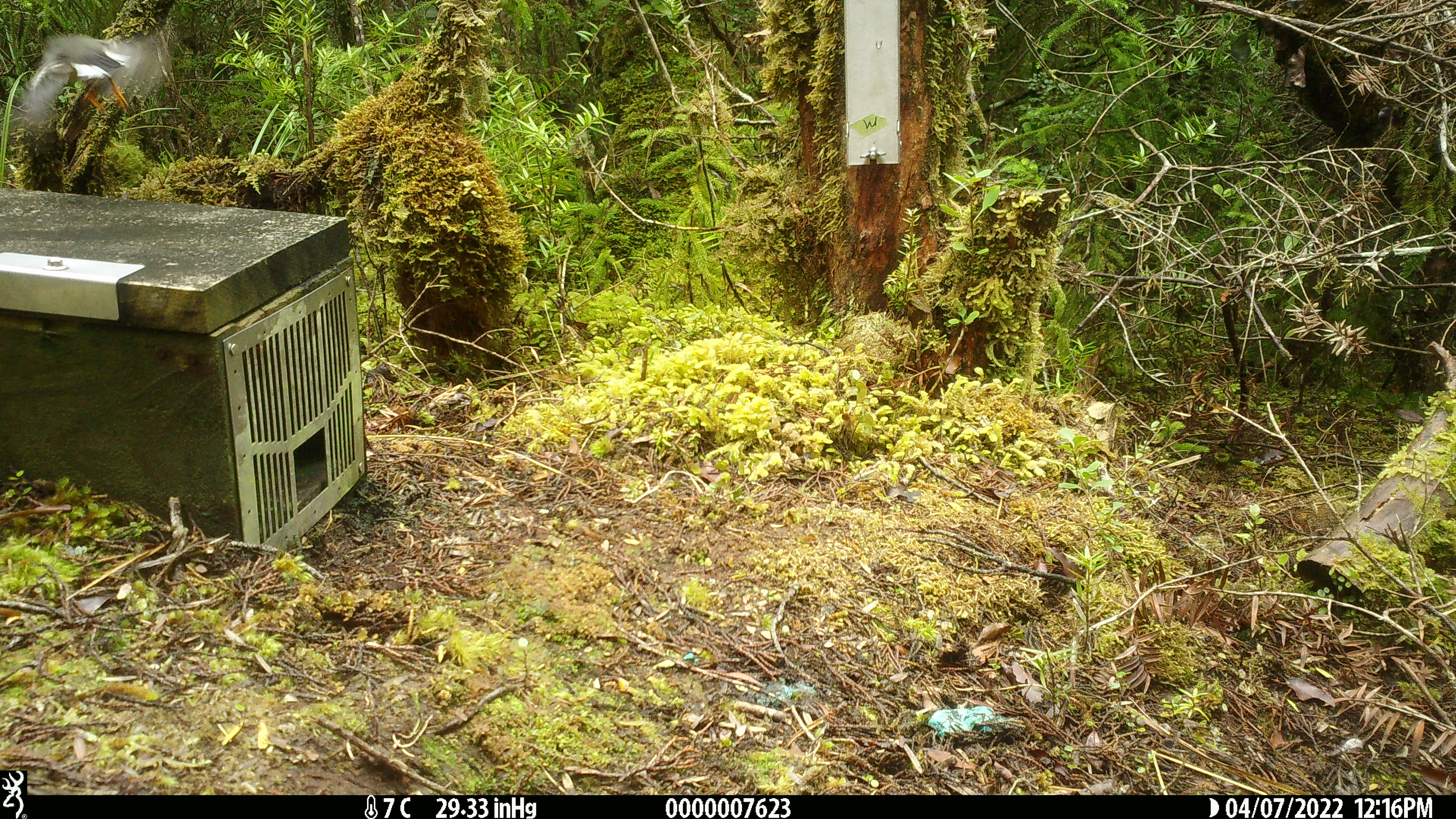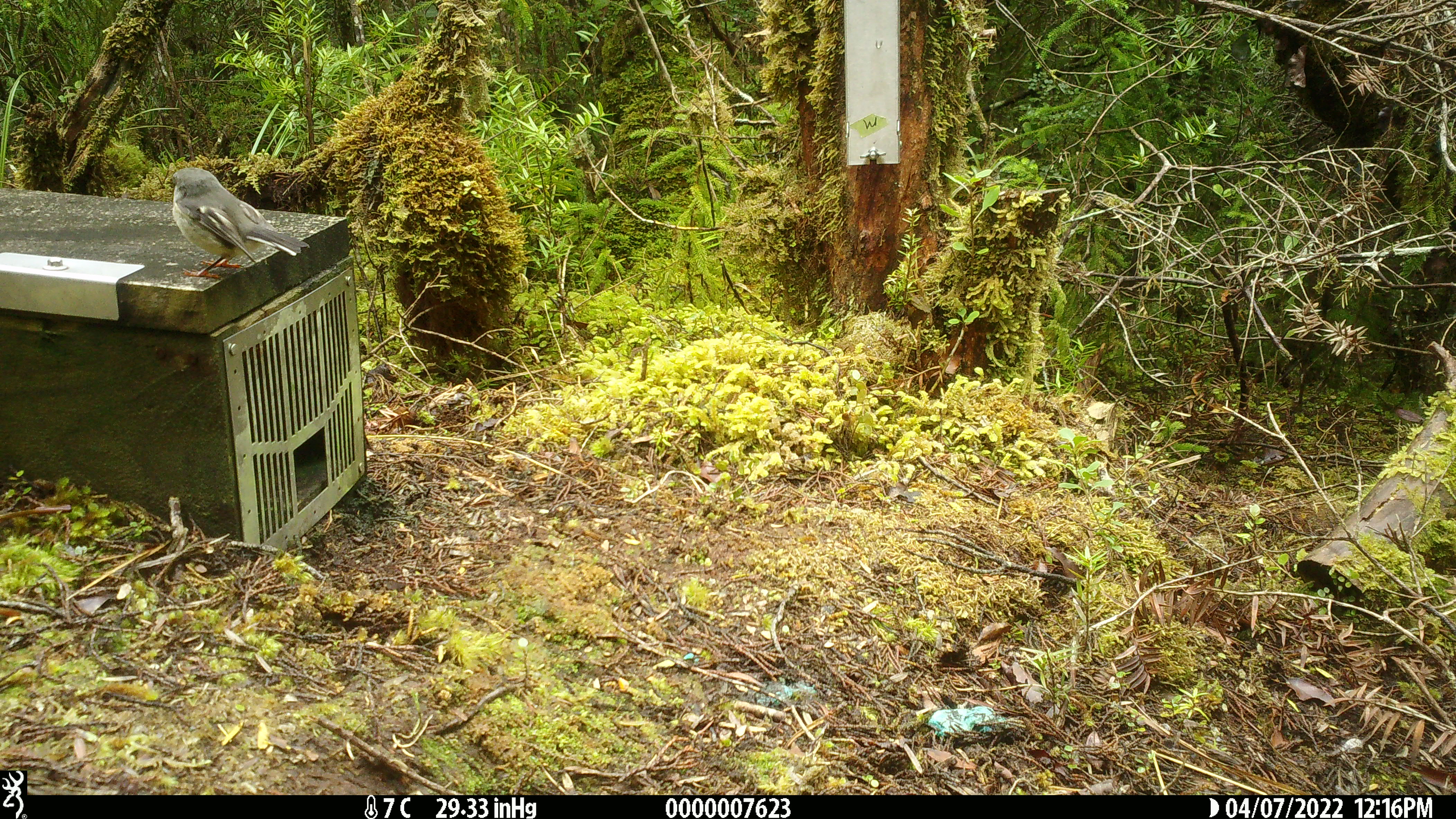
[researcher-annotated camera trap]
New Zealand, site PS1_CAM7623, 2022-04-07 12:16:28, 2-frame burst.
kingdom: Animalia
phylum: Chordata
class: Aves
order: Passeriformes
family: Petroicidae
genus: Petroica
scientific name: Petroica macrocephala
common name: tomtit